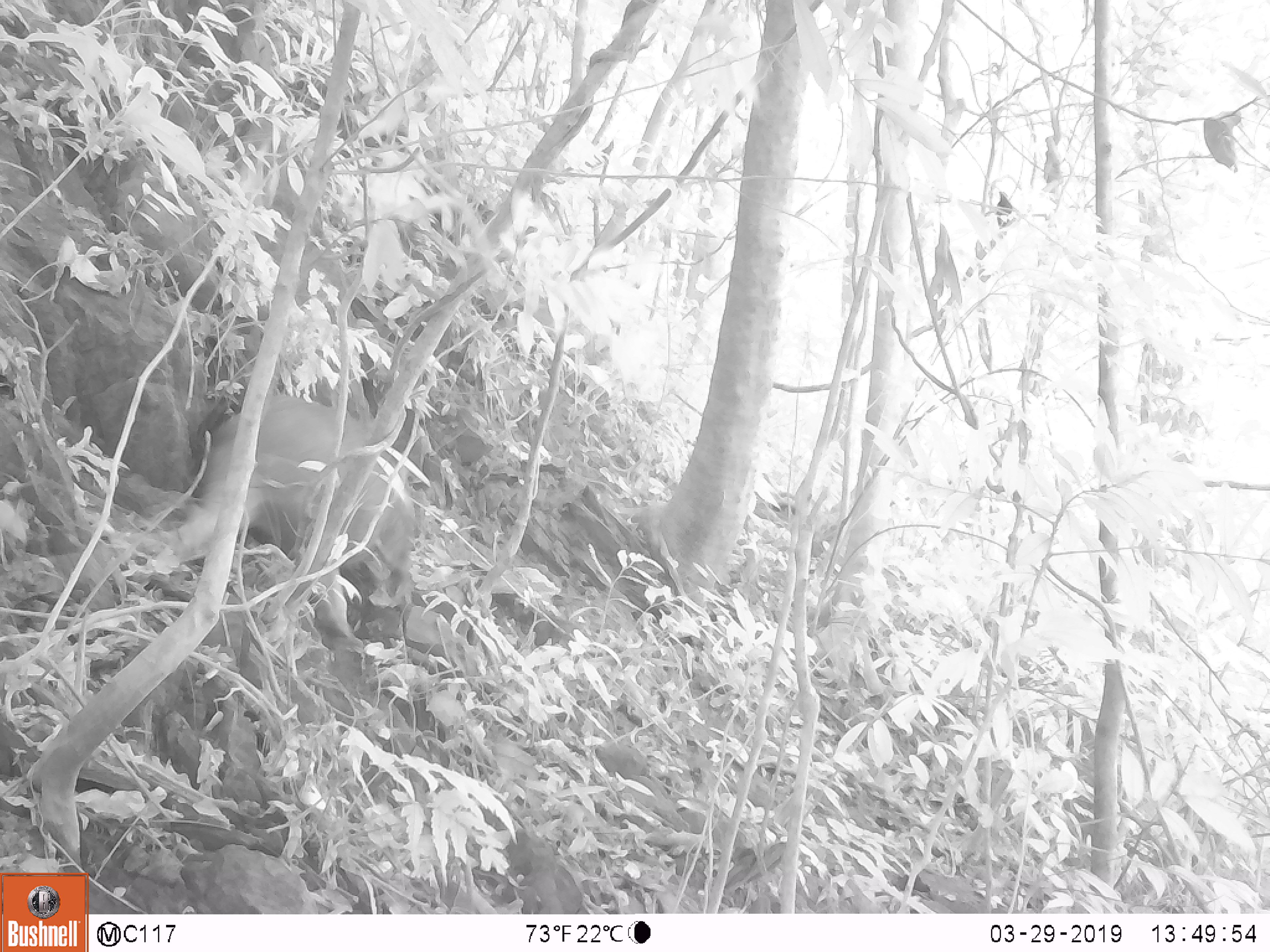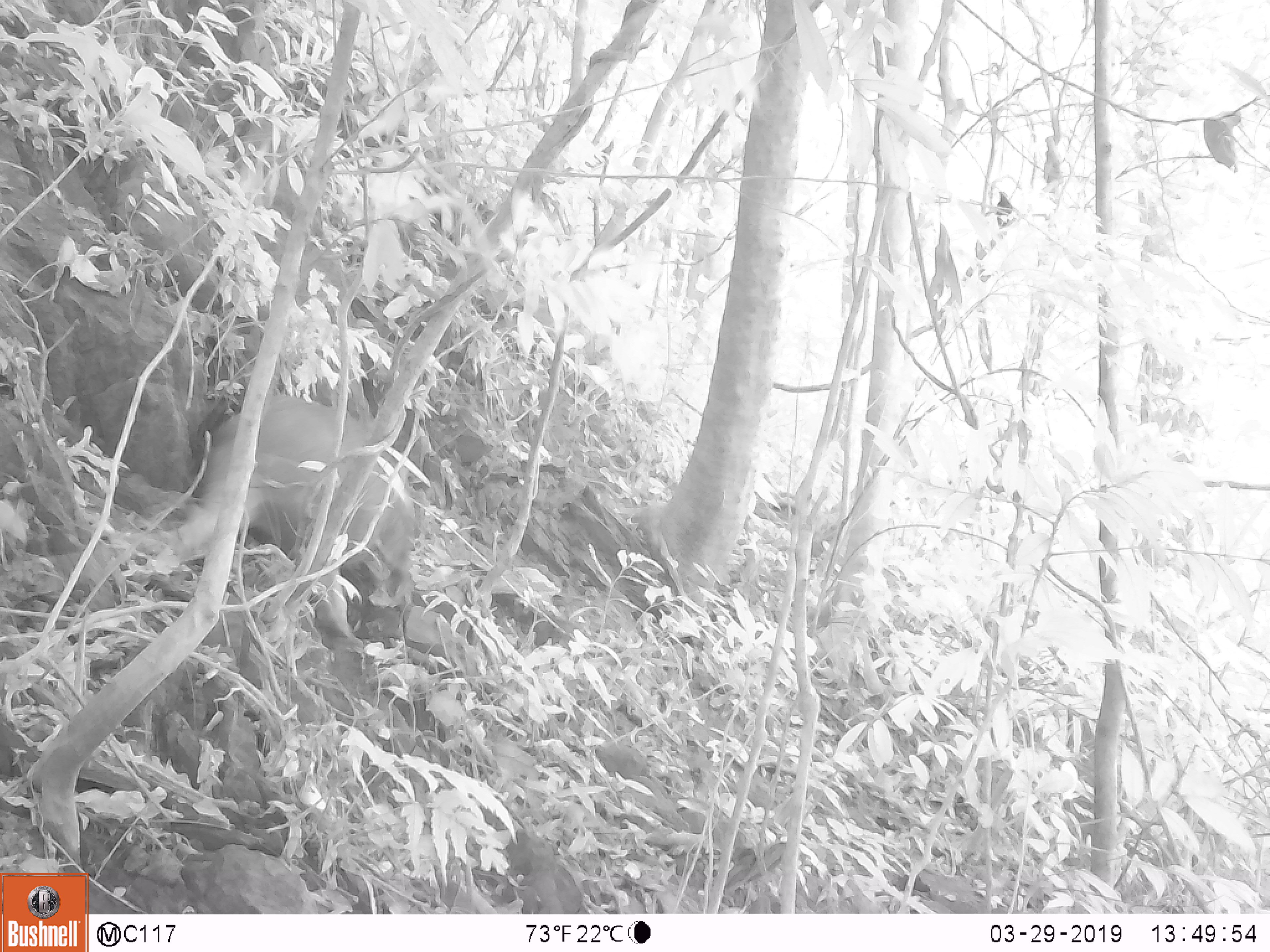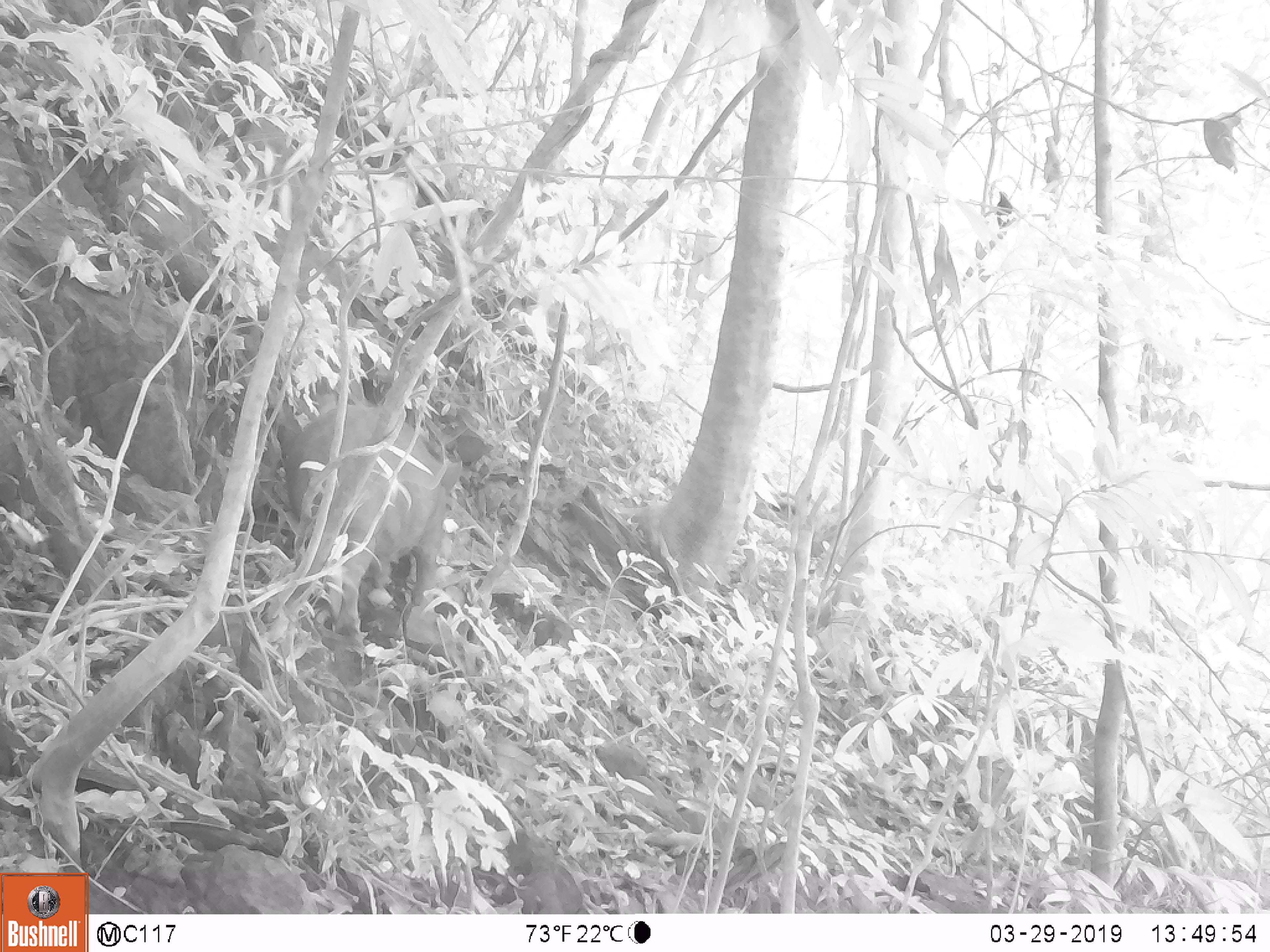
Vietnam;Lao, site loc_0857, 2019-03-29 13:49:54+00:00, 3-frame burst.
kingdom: Animalia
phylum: Chordata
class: Mammalia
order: Artiodactyla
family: Suidae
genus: Sus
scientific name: Sus scrofa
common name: eurasian wild pig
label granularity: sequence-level